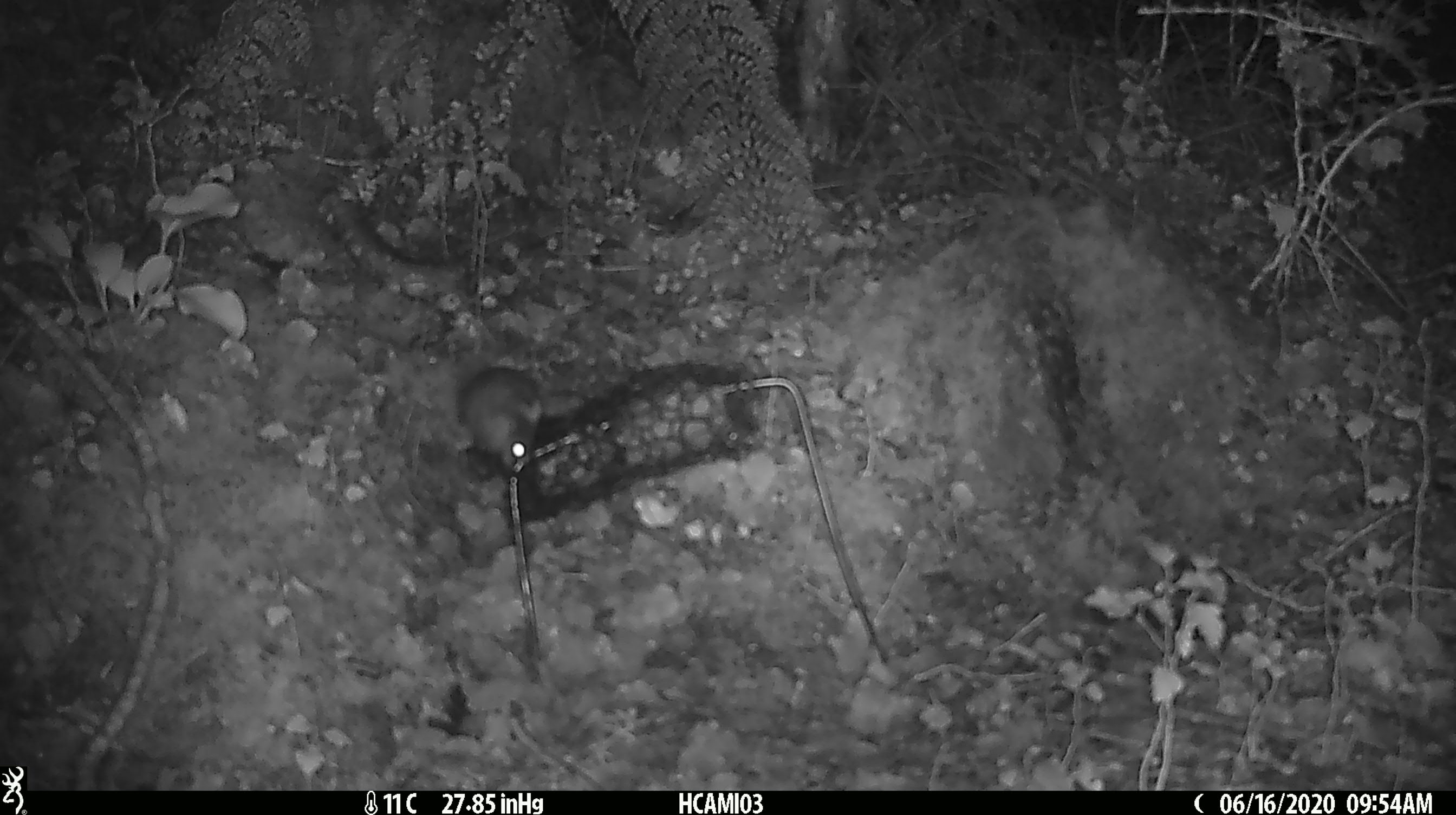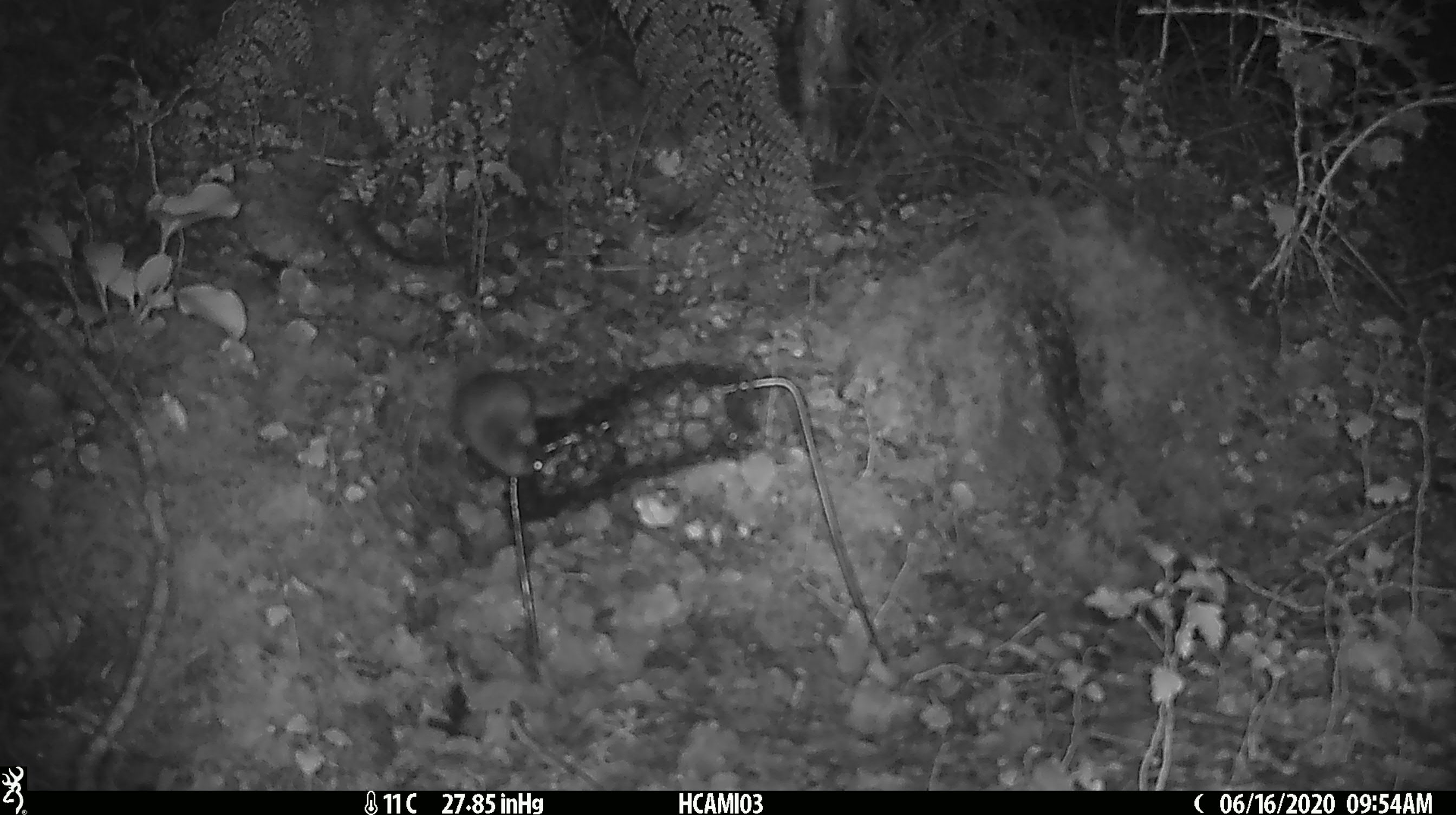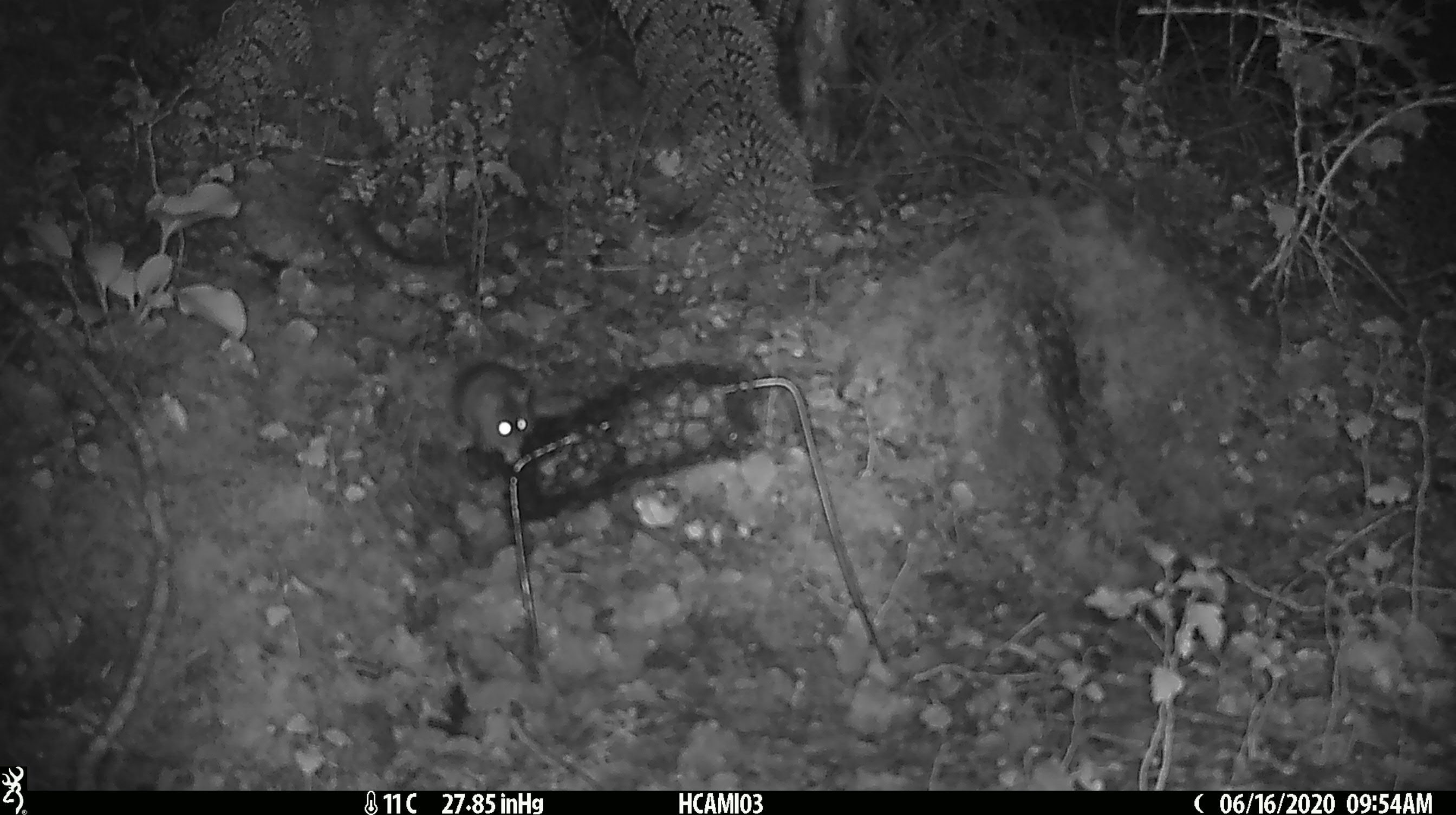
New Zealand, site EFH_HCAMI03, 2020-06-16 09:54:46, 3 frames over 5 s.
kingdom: Animalia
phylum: Chordata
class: Mammalia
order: Rodentia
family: Muridae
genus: Mus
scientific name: Mus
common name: mouse